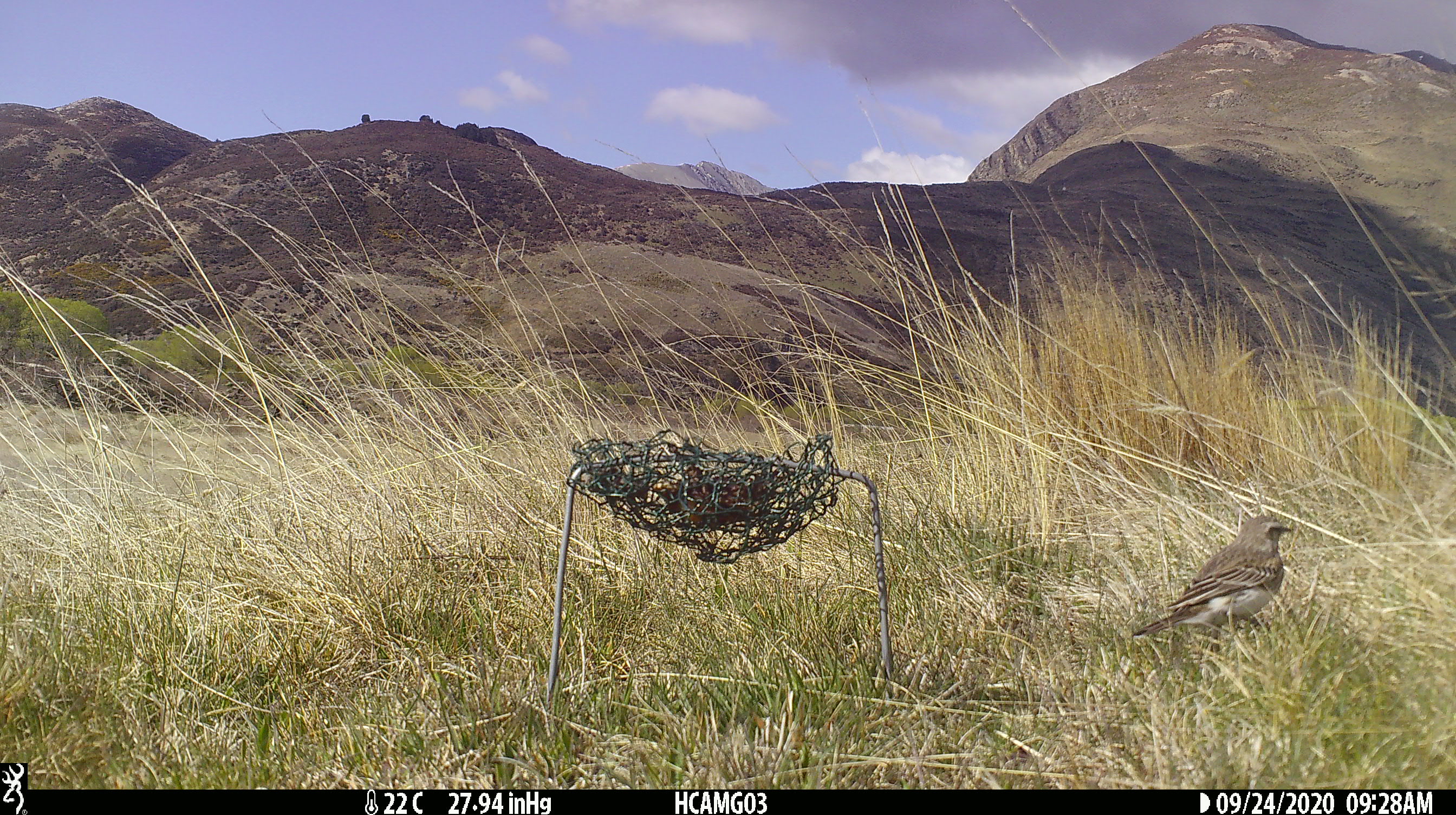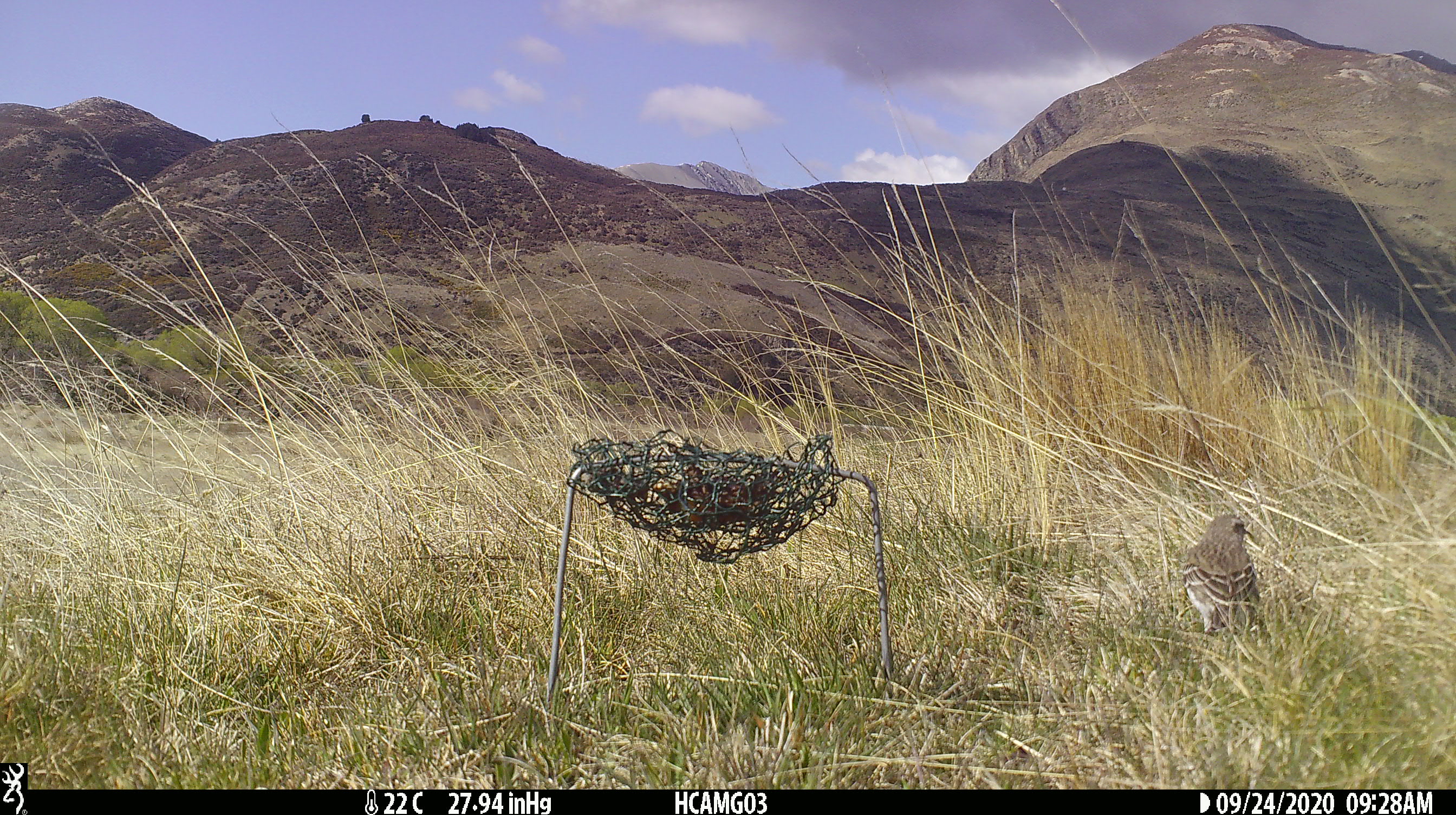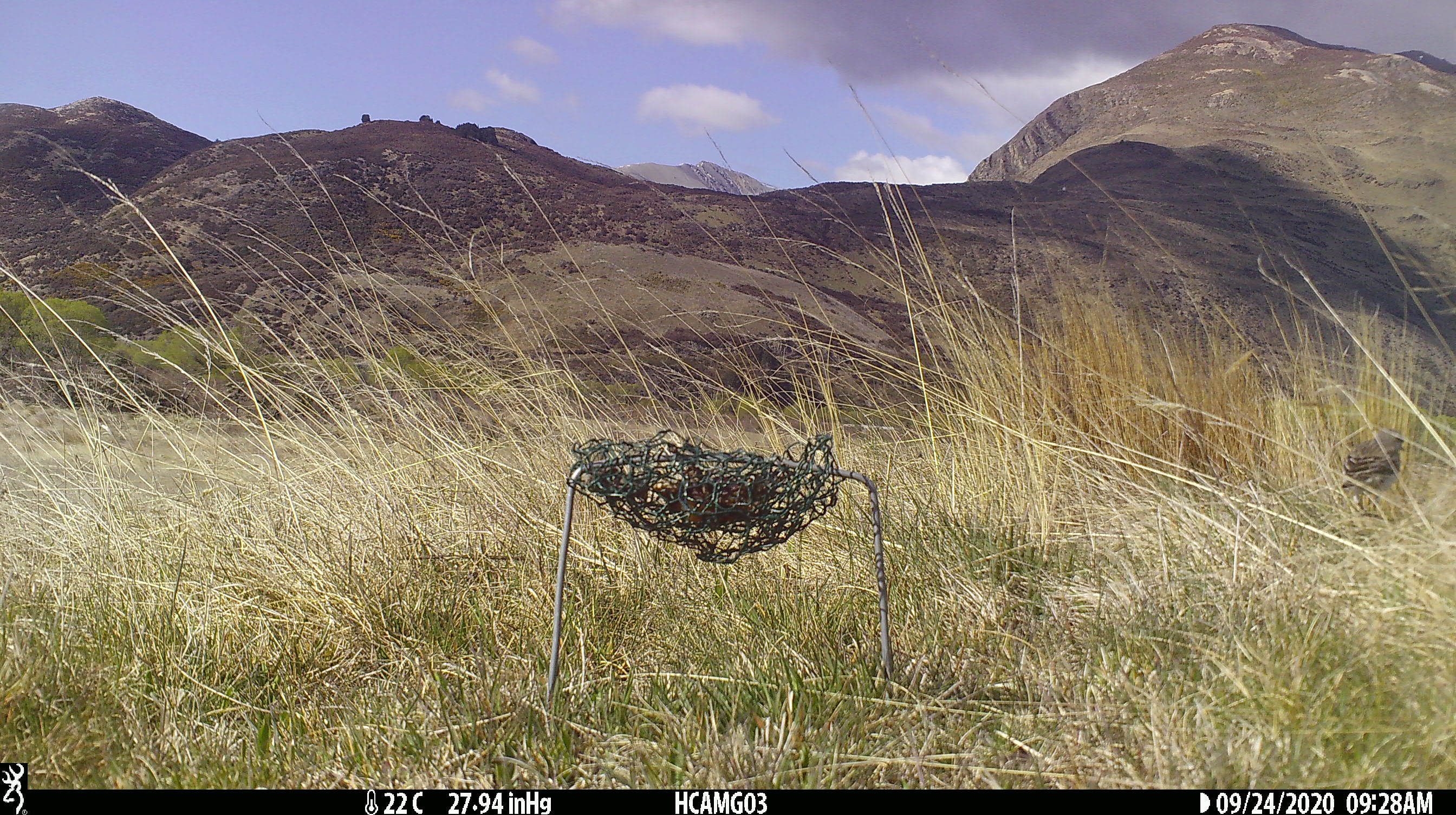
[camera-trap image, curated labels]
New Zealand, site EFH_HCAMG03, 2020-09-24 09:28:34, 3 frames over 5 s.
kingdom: Animalia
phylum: Chordata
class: Aves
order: Passeriformes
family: Motacillidae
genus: Anthus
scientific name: Anthus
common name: pipit